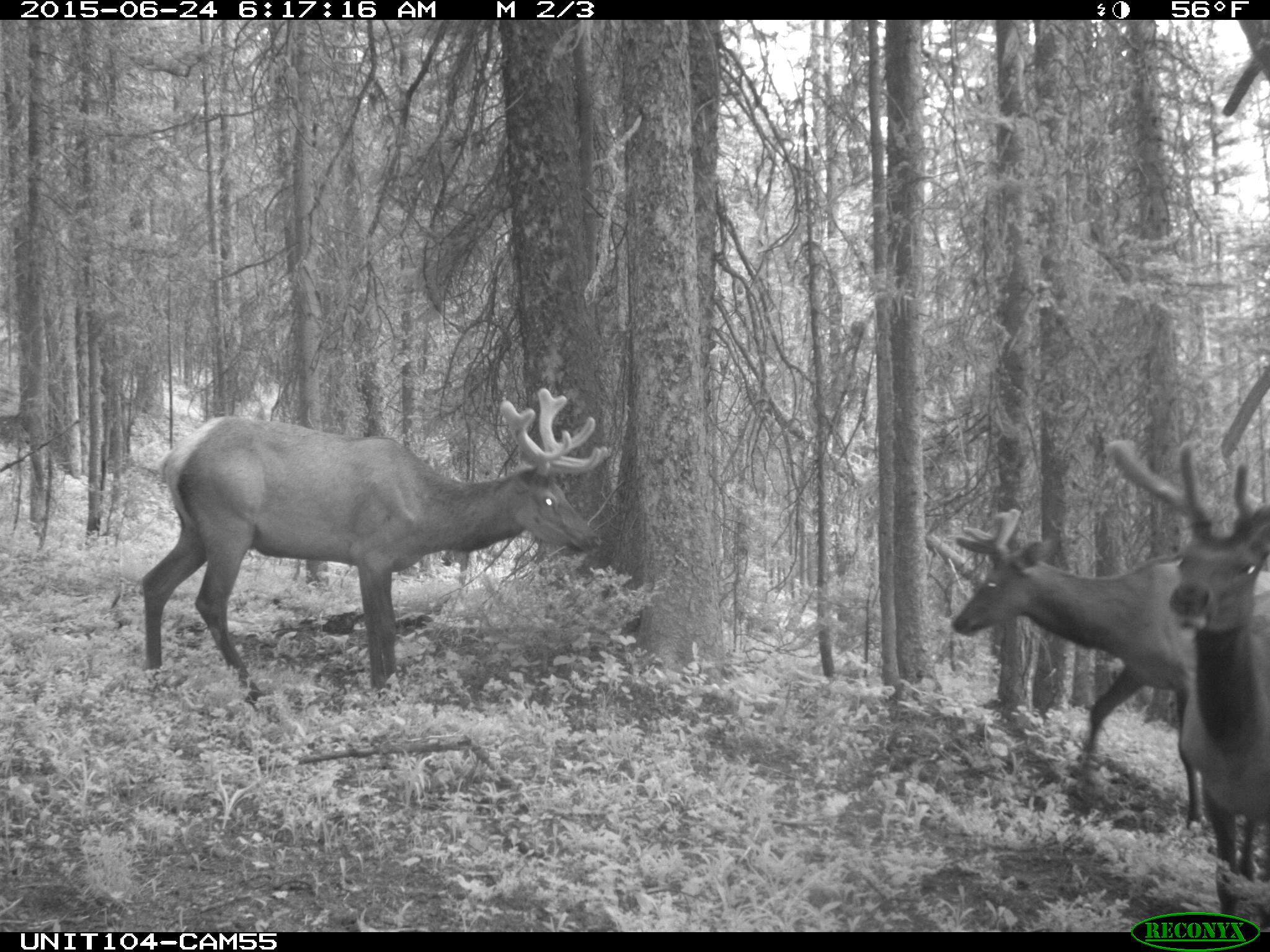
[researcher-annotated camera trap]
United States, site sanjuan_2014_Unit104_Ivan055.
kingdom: Animalia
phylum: Chordata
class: Mammalia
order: Artiodactyla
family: Cervidae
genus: Cervus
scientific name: Cervus elaphus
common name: red deer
Cervus elaphus (red deer).